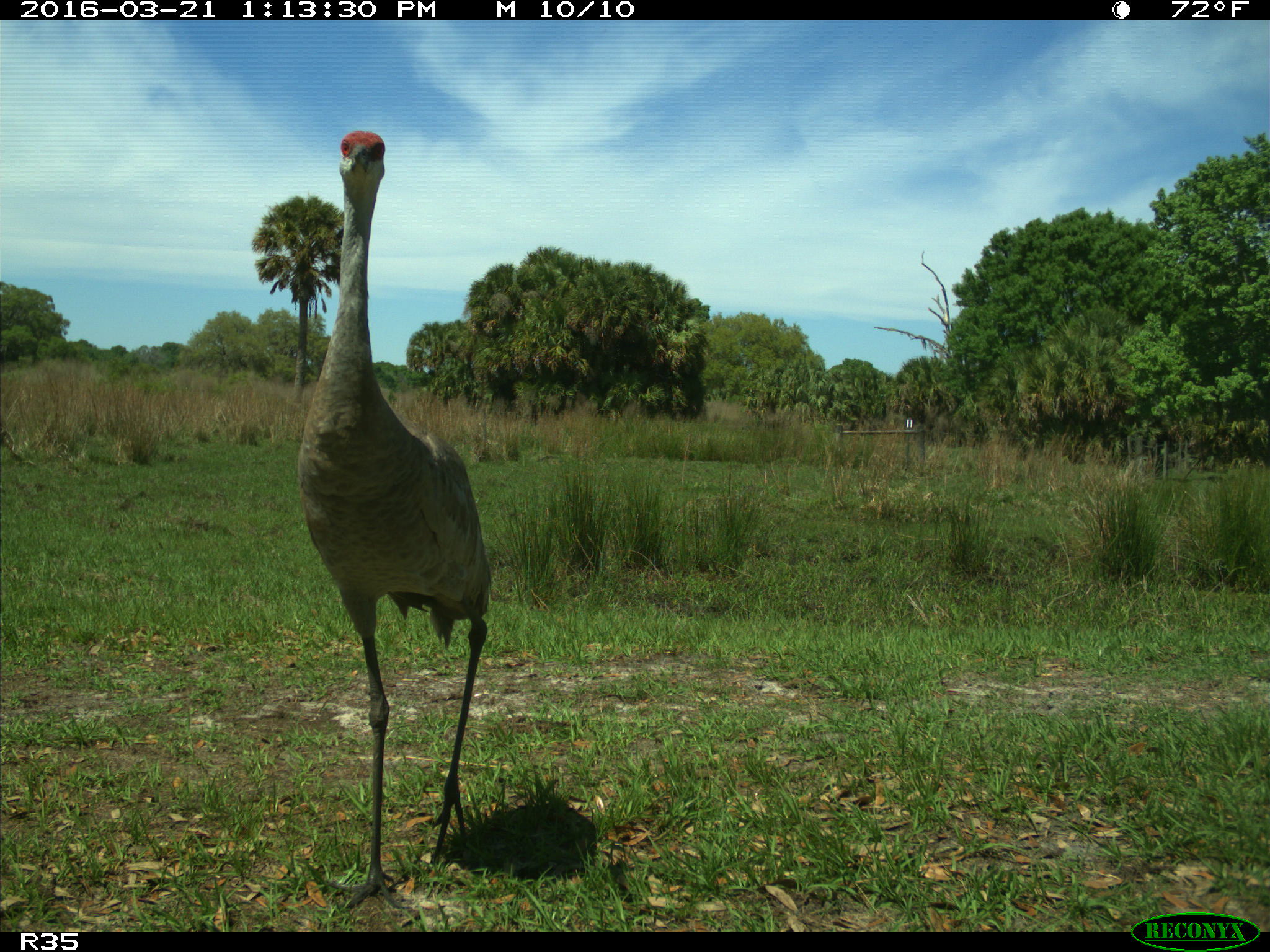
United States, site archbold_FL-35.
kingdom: Animalia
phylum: Chordata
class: Aves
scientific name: Aves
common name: birds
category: unidentified bird